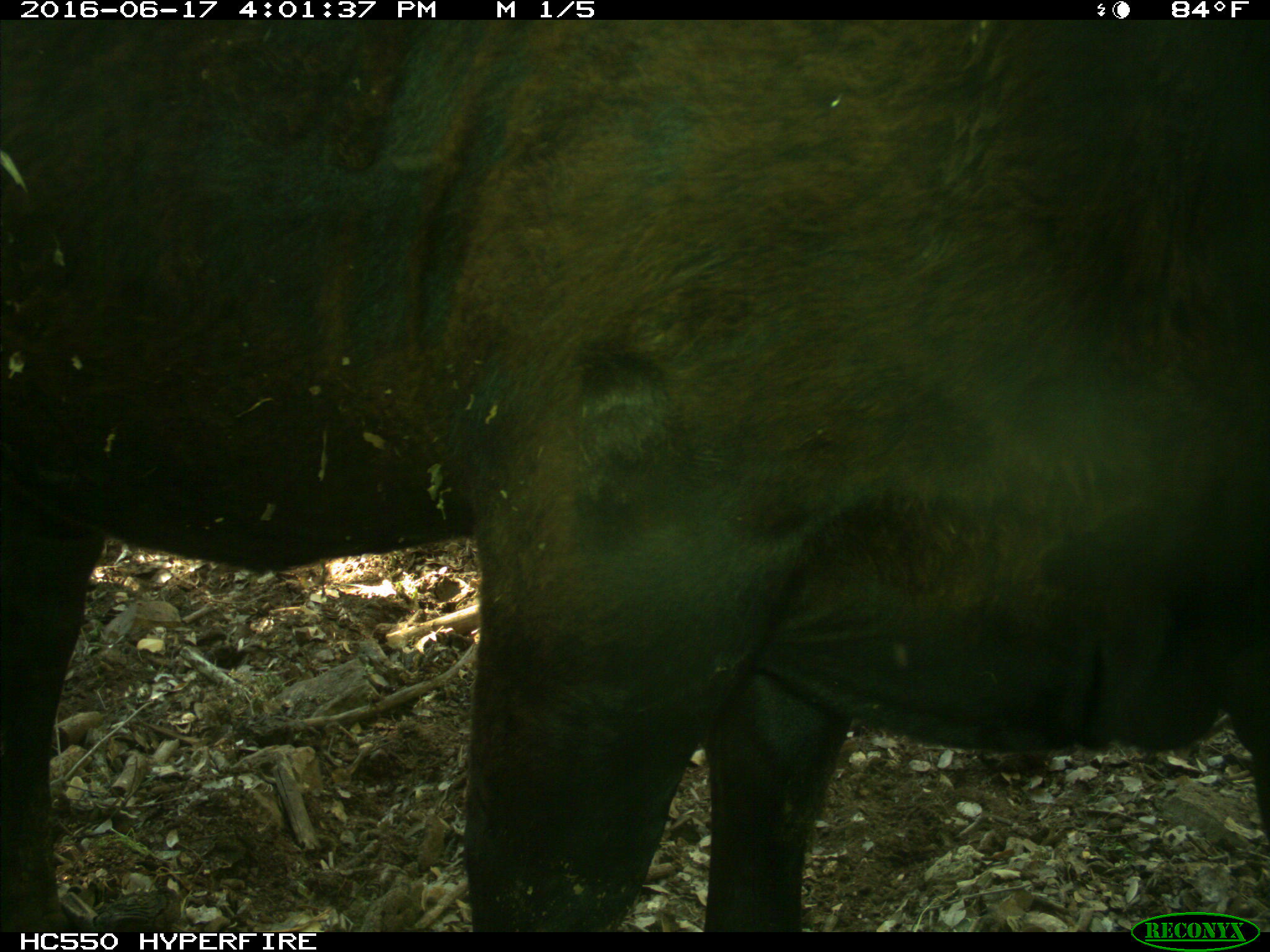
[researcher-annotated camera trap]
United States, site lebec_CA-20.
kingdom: Animalia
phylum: Chordata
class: Mammalia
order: Artiodactyla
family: Bovidae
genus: Bos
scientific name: Bos taurus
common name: domestic cow